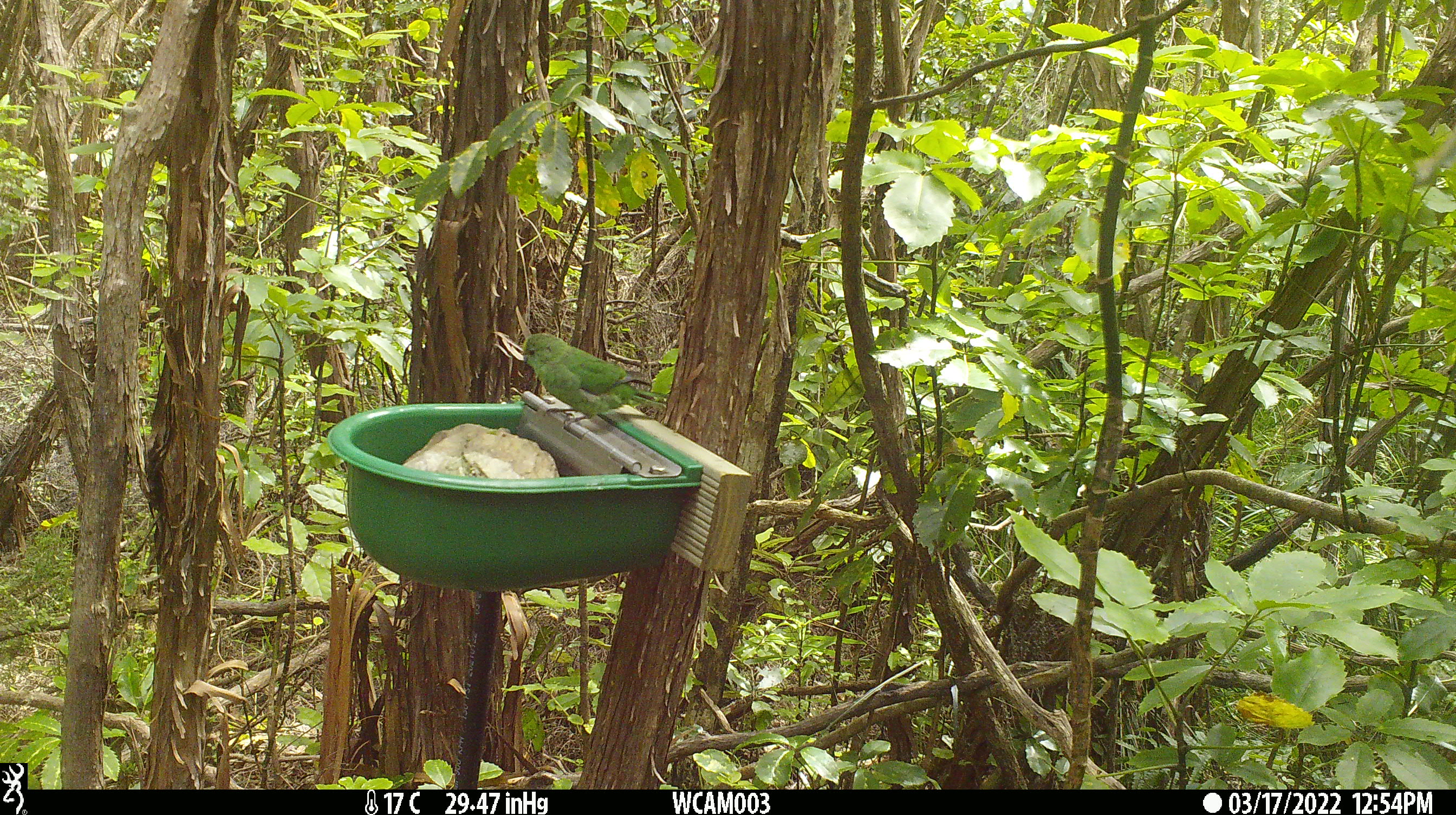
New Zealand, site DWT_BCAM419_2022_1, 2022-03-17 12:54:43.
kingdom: Animalia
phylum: Chordata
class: Aves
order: Psittaciformes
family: Psittaculidae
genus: Cyanoramphus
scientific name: Cyanoramphus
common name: parakeet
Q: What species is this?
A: Parakeet (Cyanoramphus).